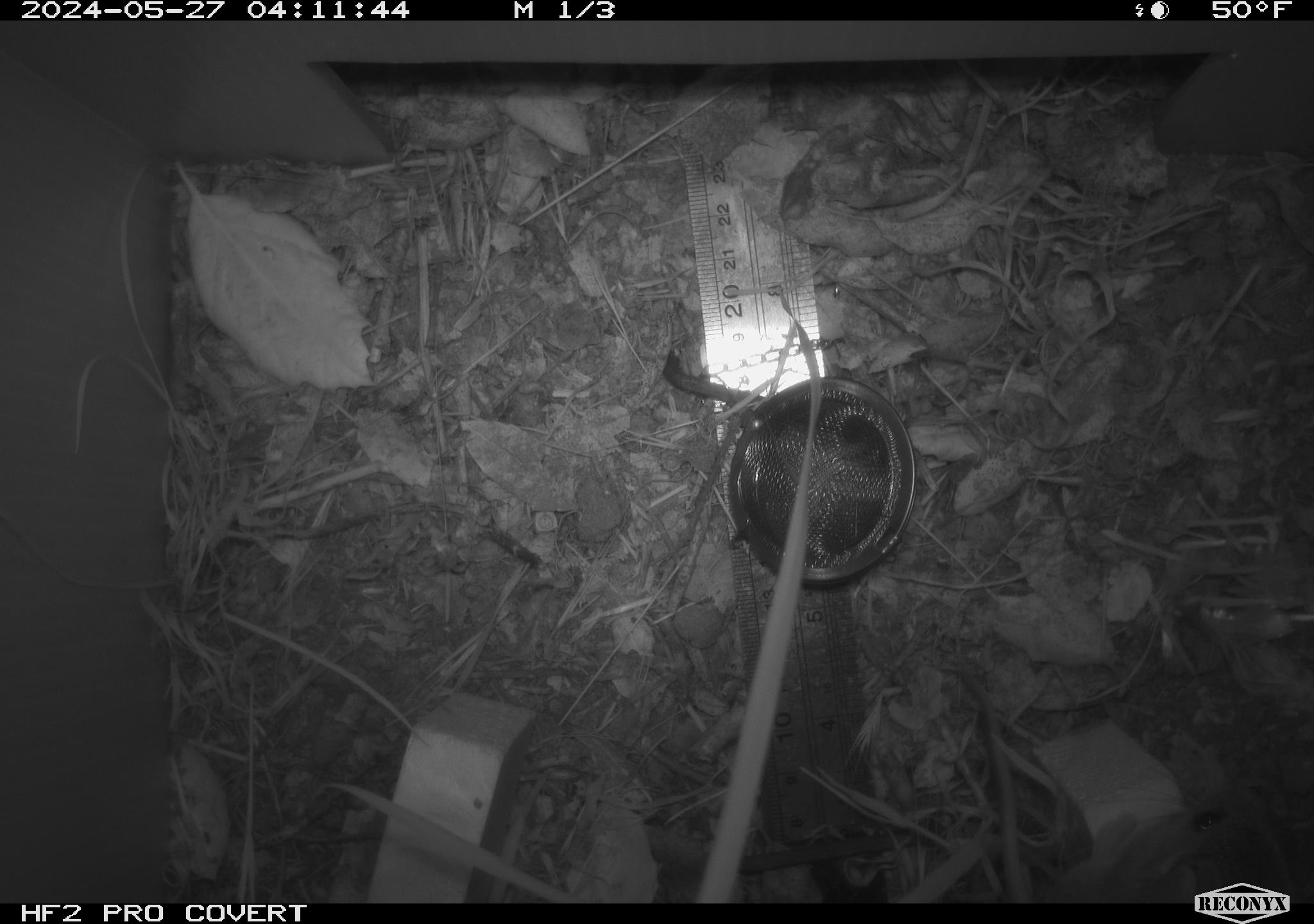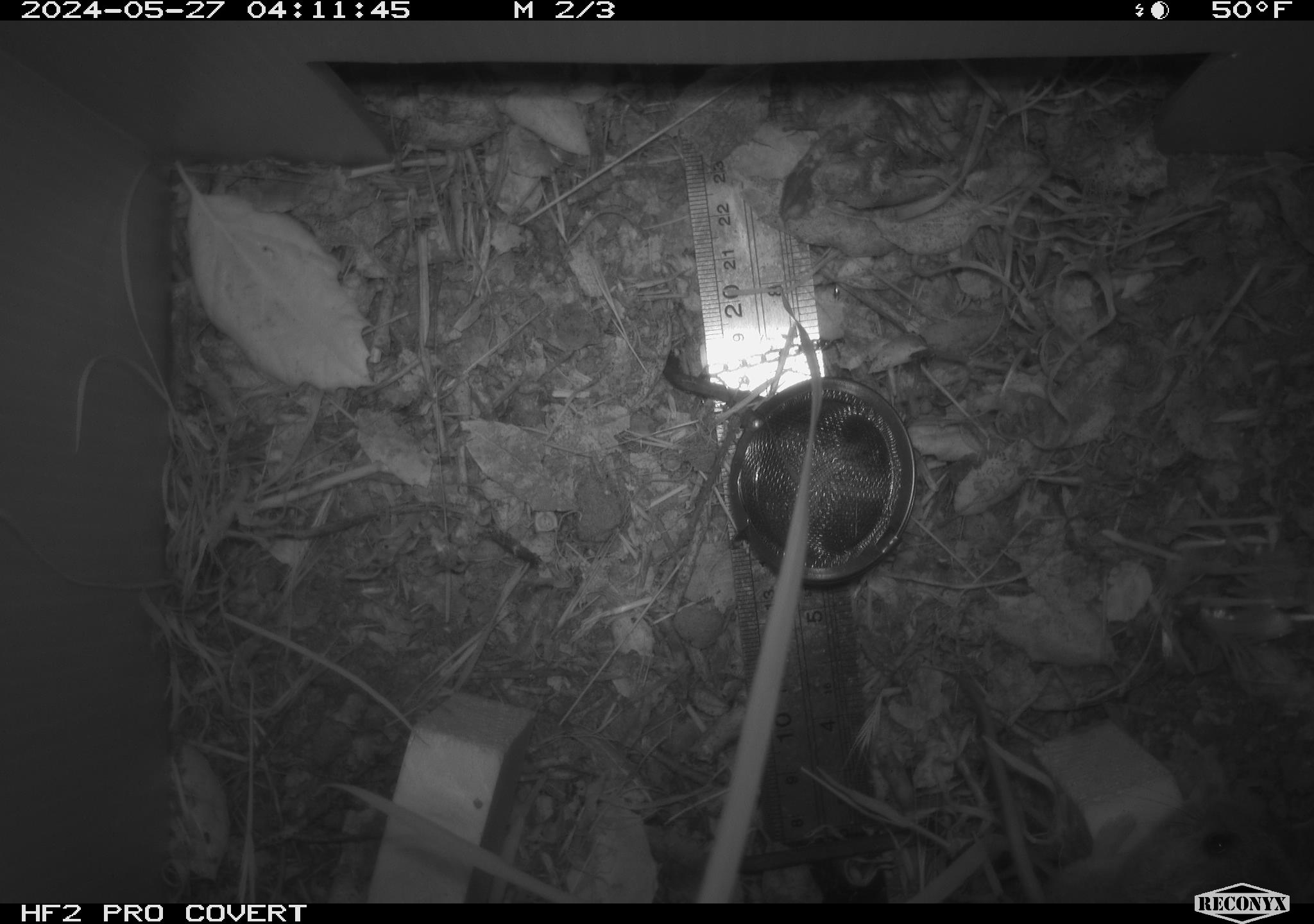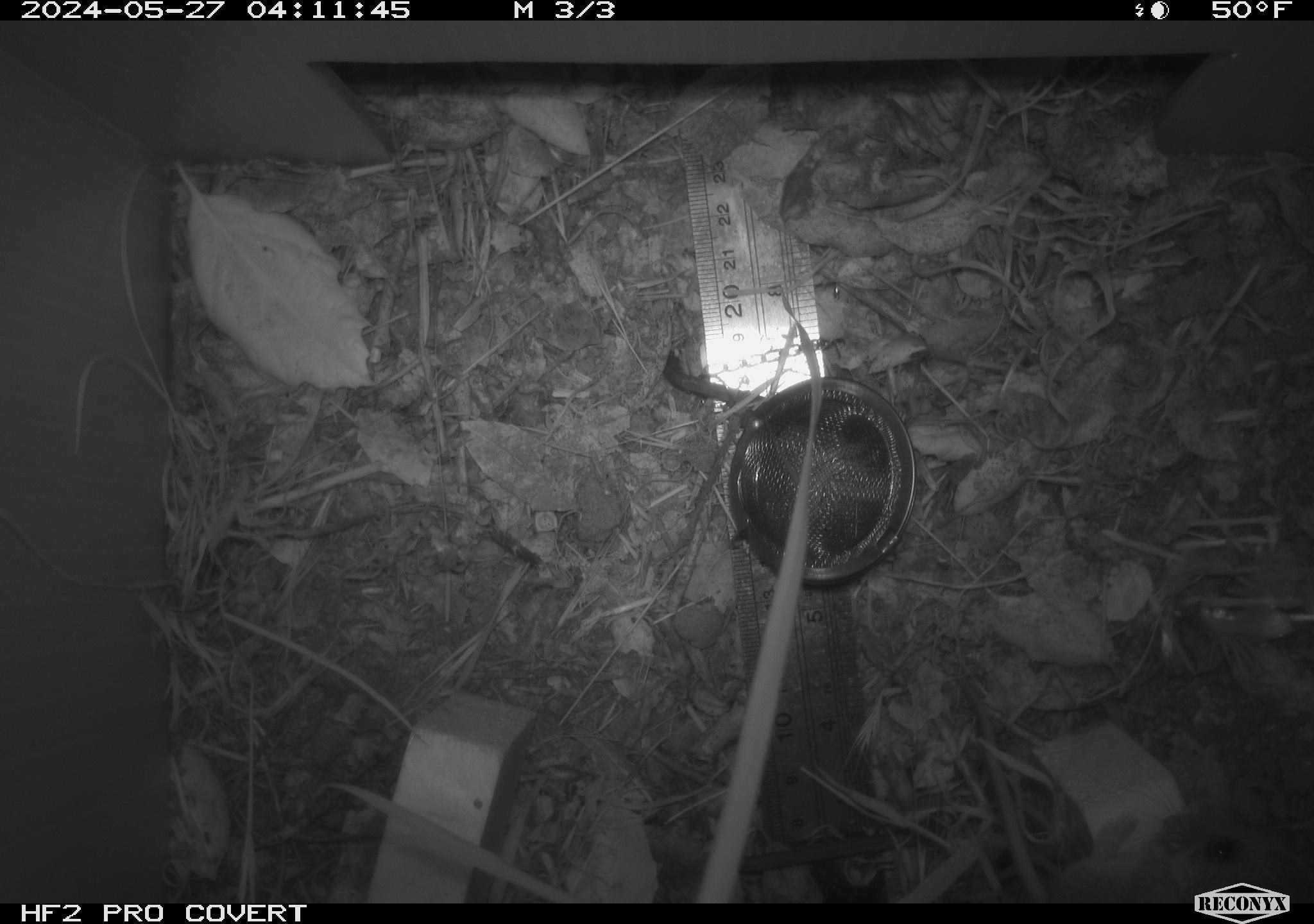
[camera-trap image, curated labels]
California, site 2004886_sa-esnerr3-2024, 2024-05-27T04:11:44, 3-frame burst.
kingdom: Animalia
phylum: Chordata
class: Mammalia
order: Rodentia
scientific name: Rodentia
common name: rodent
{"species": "rodent (Rodentia)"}